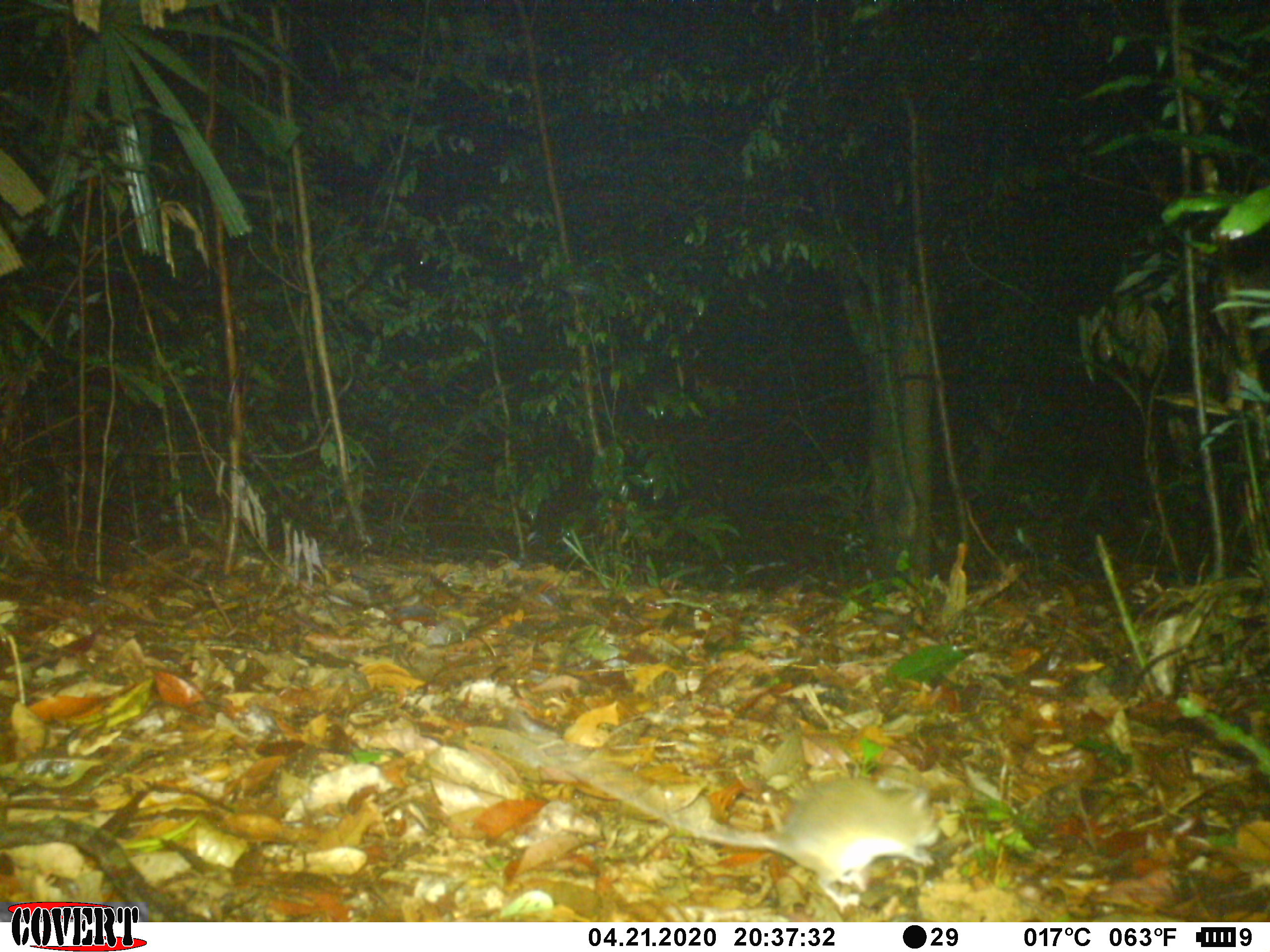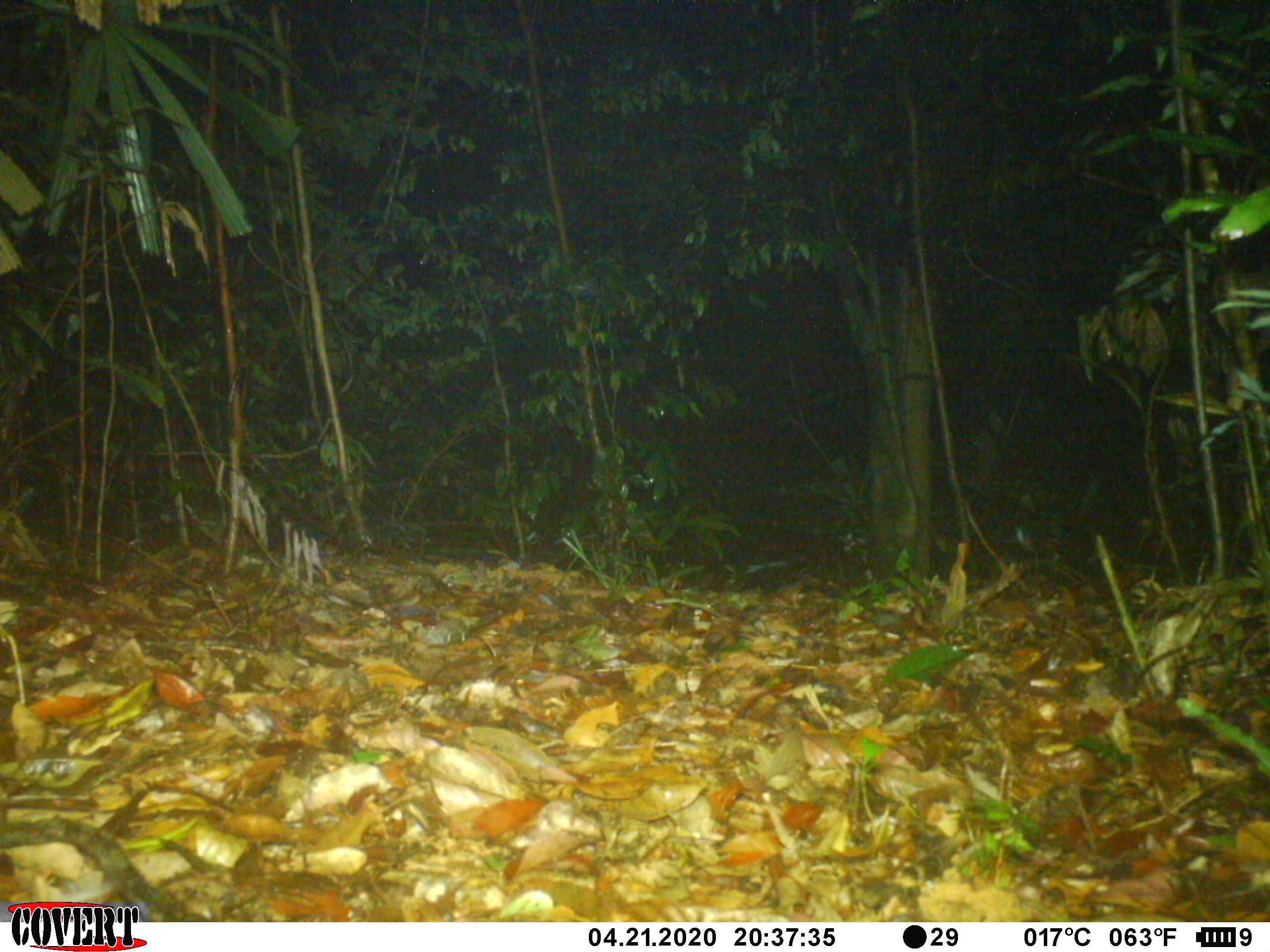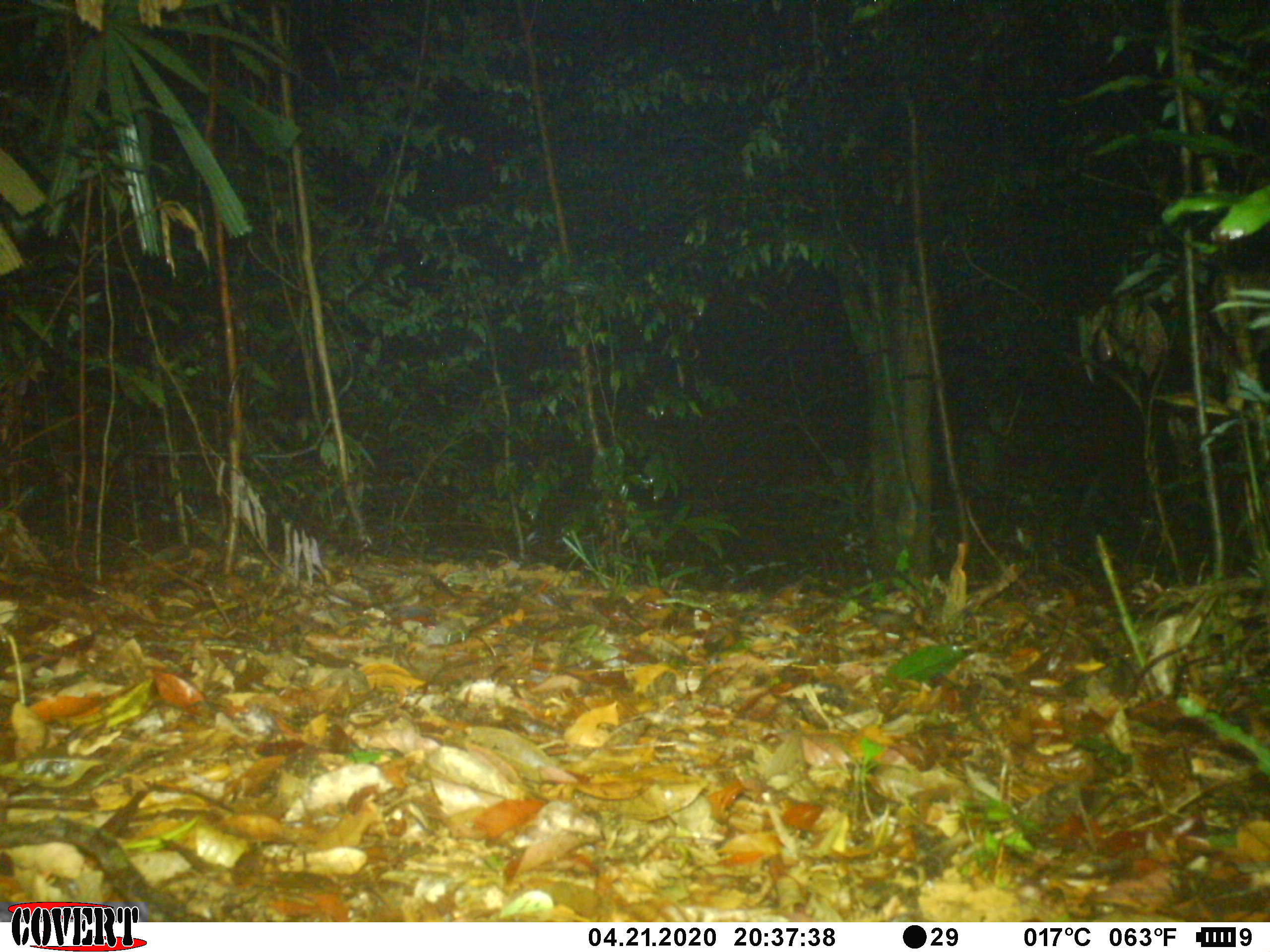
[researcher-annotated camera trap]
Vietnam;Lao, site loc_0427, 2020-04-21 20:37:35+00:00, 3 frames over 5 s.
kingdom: Animalia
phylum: Chordata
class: Mammalia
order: Rodentia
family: Muridae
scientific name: Muridae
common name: old-world mice and rats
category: unidentified murid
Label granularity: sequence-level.